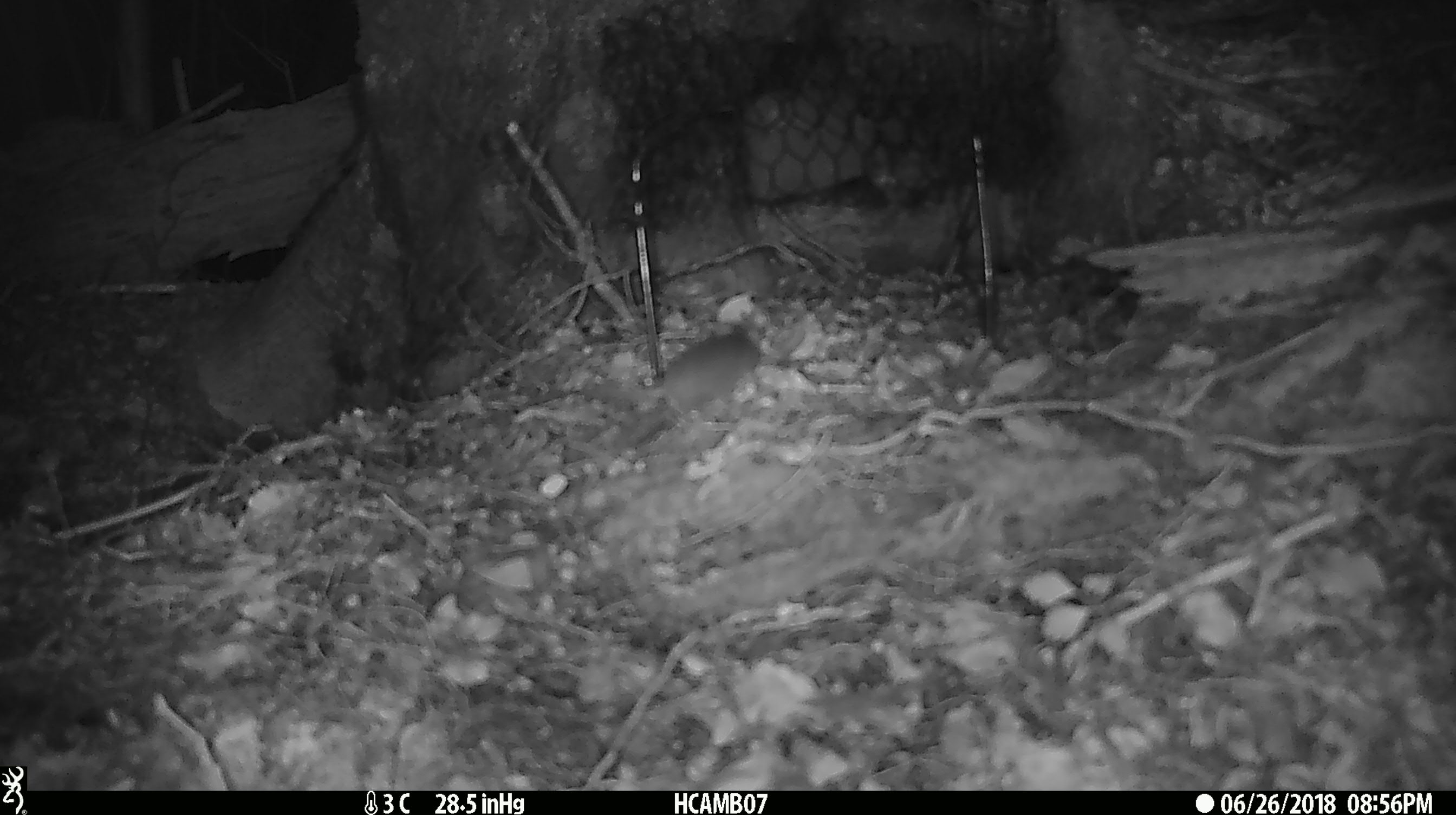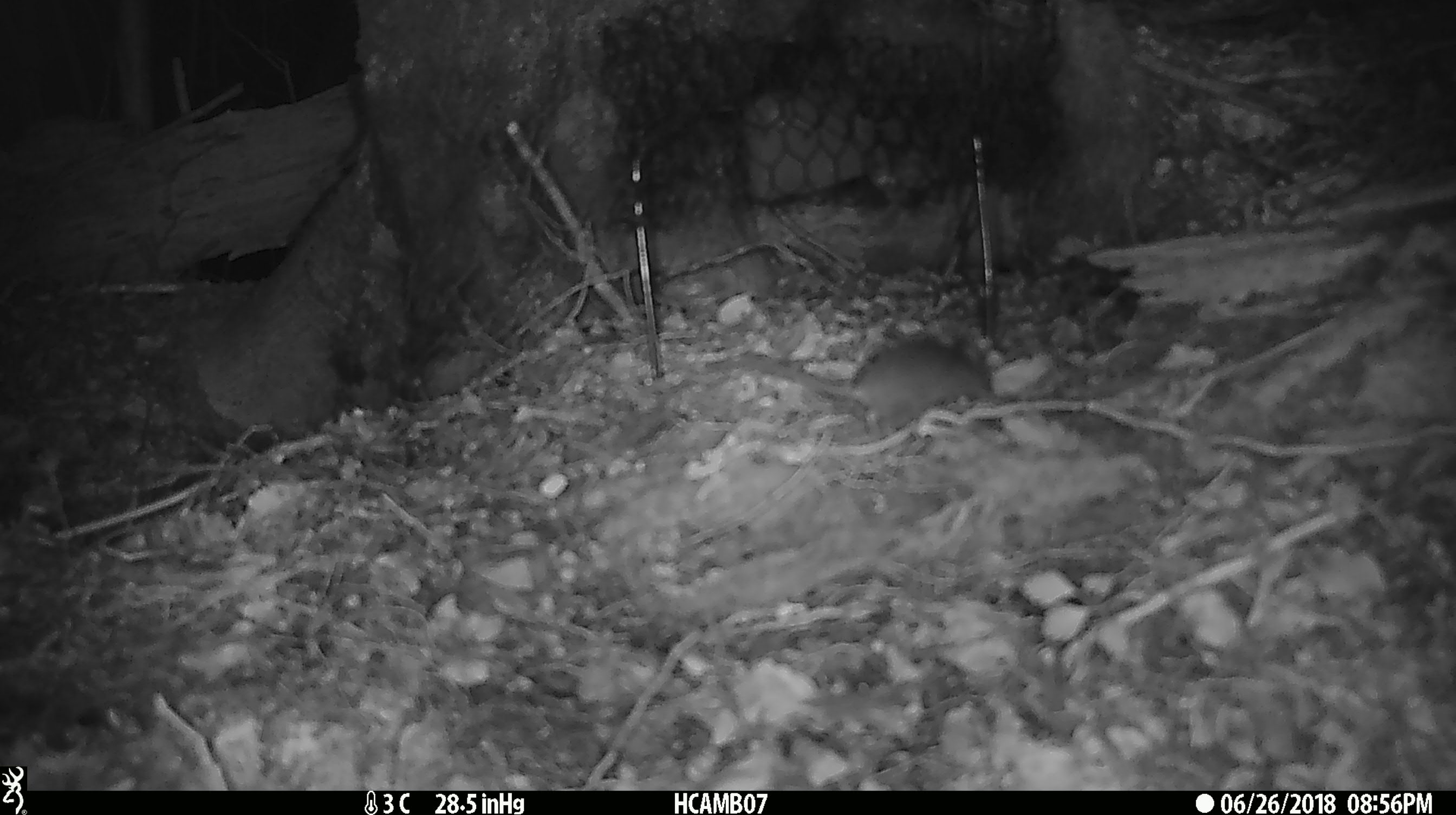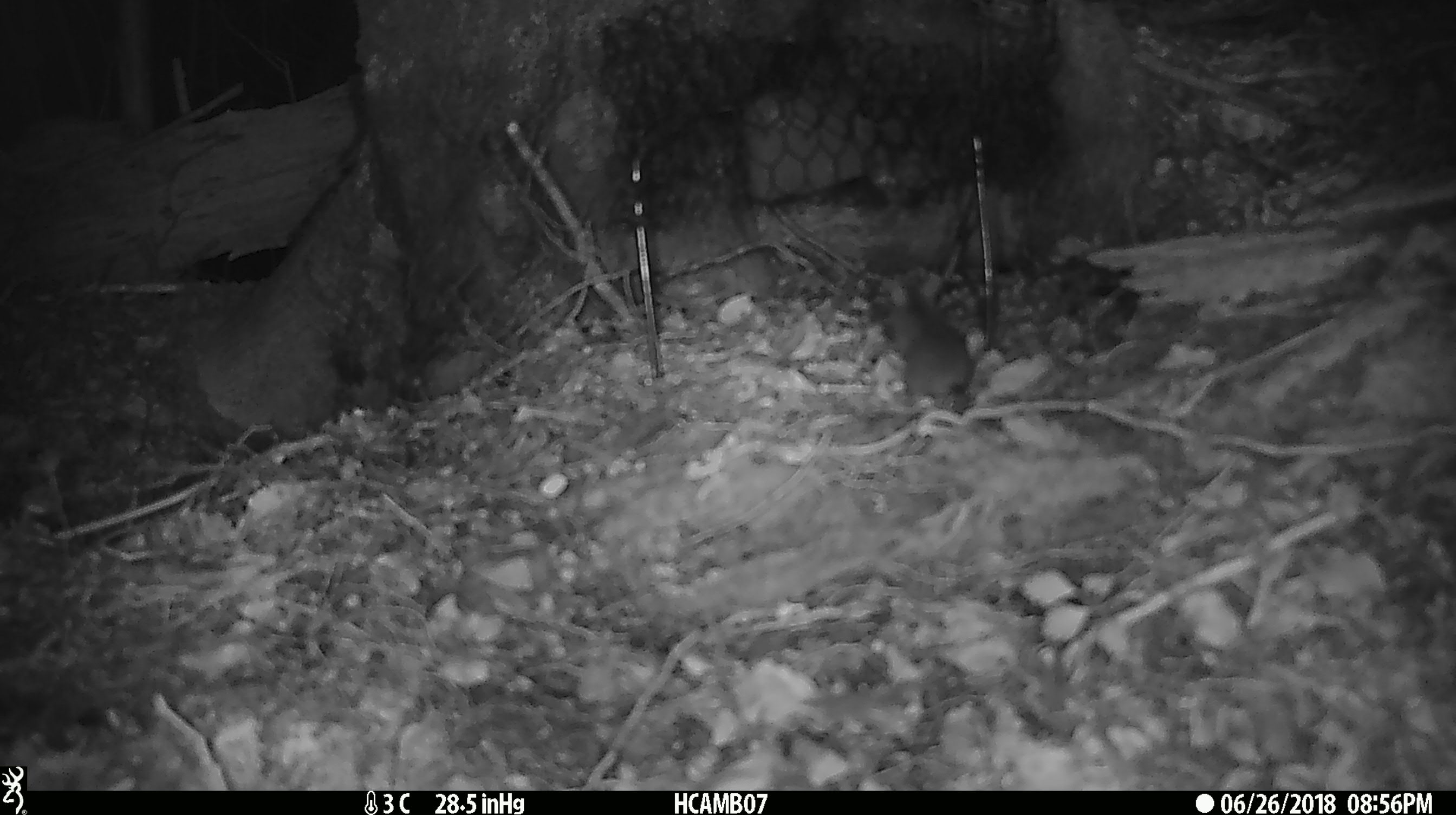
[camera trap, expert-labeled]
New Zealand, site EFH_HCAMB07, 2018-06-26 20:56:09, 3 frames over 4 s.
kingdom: Animalia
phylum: Chordata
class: Mammalia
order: Rodentia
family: Muridae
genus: Mus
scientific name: Mus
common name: mouse